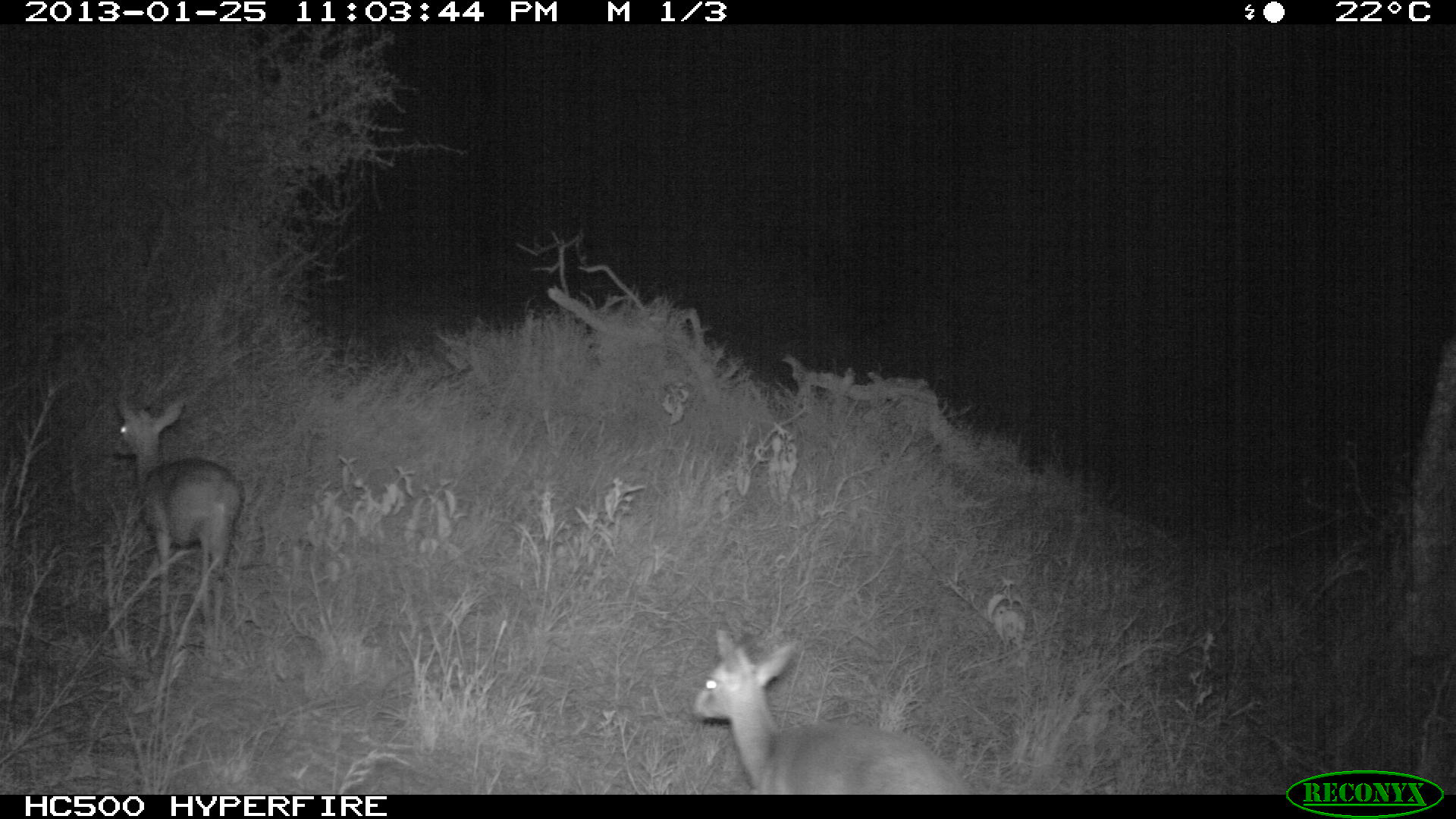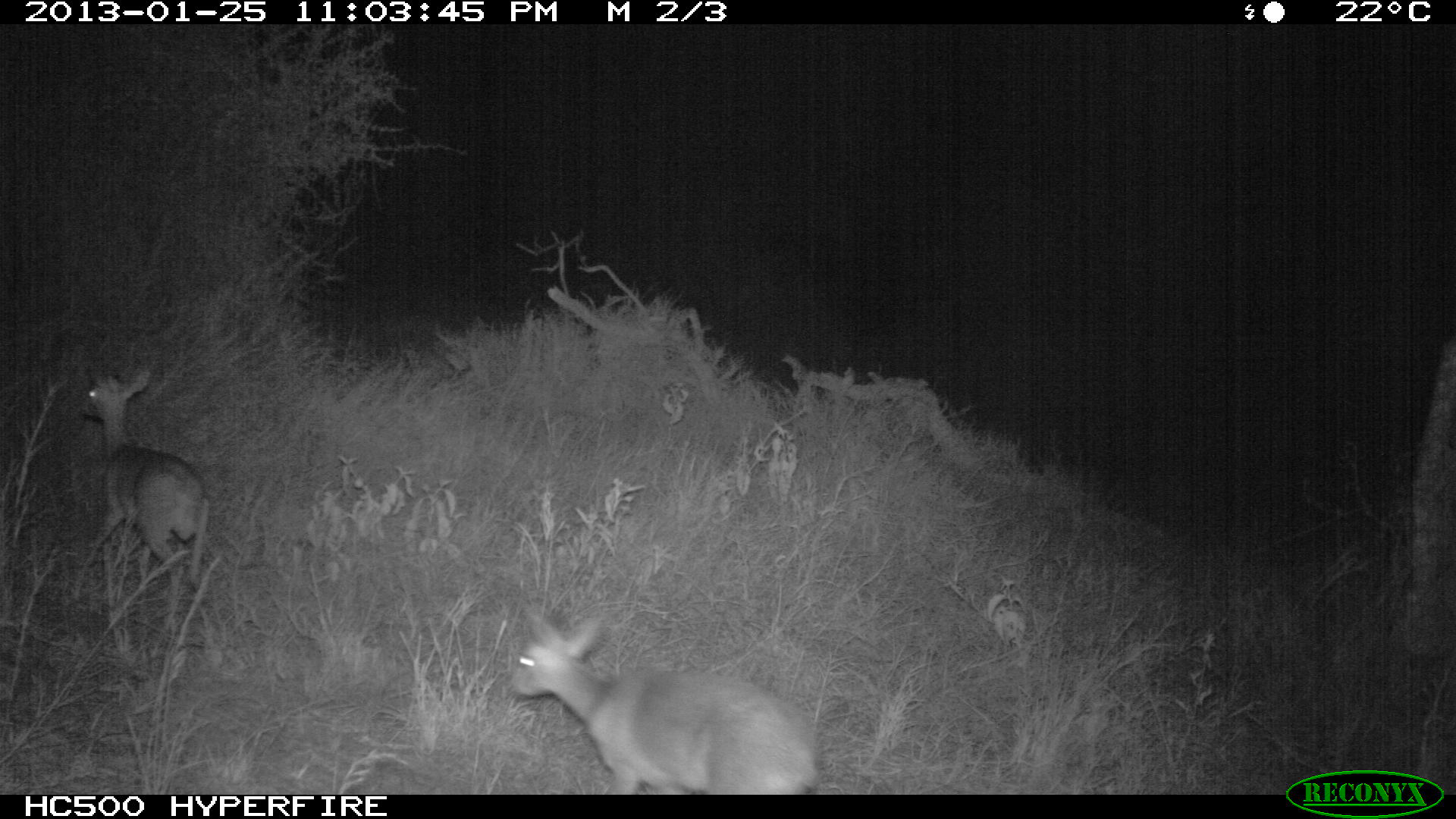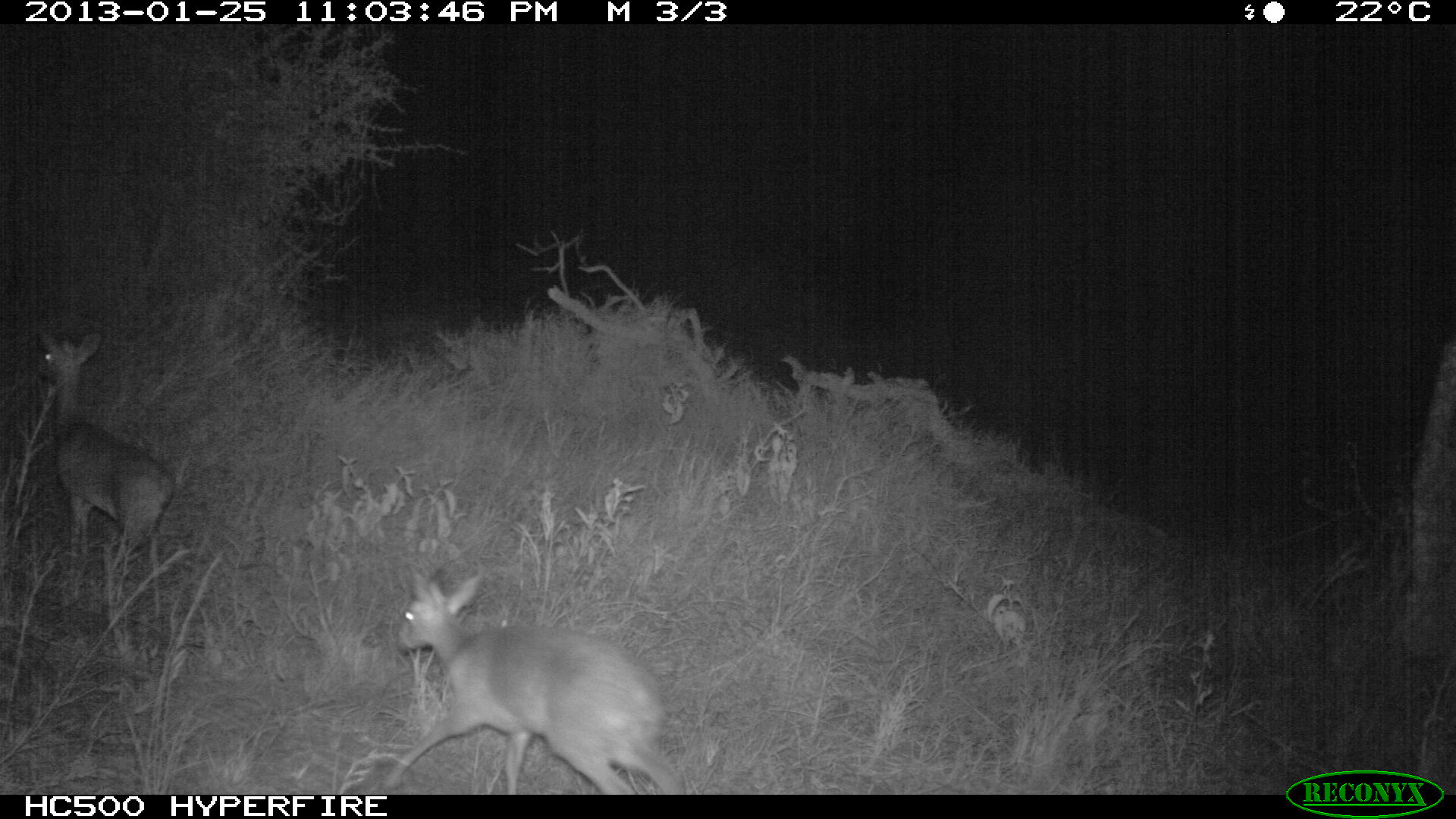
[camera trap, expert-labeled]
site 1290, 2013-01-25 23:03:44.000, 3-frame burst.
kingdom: Animalia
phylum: Chordata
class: Mammalia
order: Artiodactyla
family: Bovidae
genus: Madoqua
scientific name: Madoqua guentheri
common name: günther's dik-dik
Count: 2.